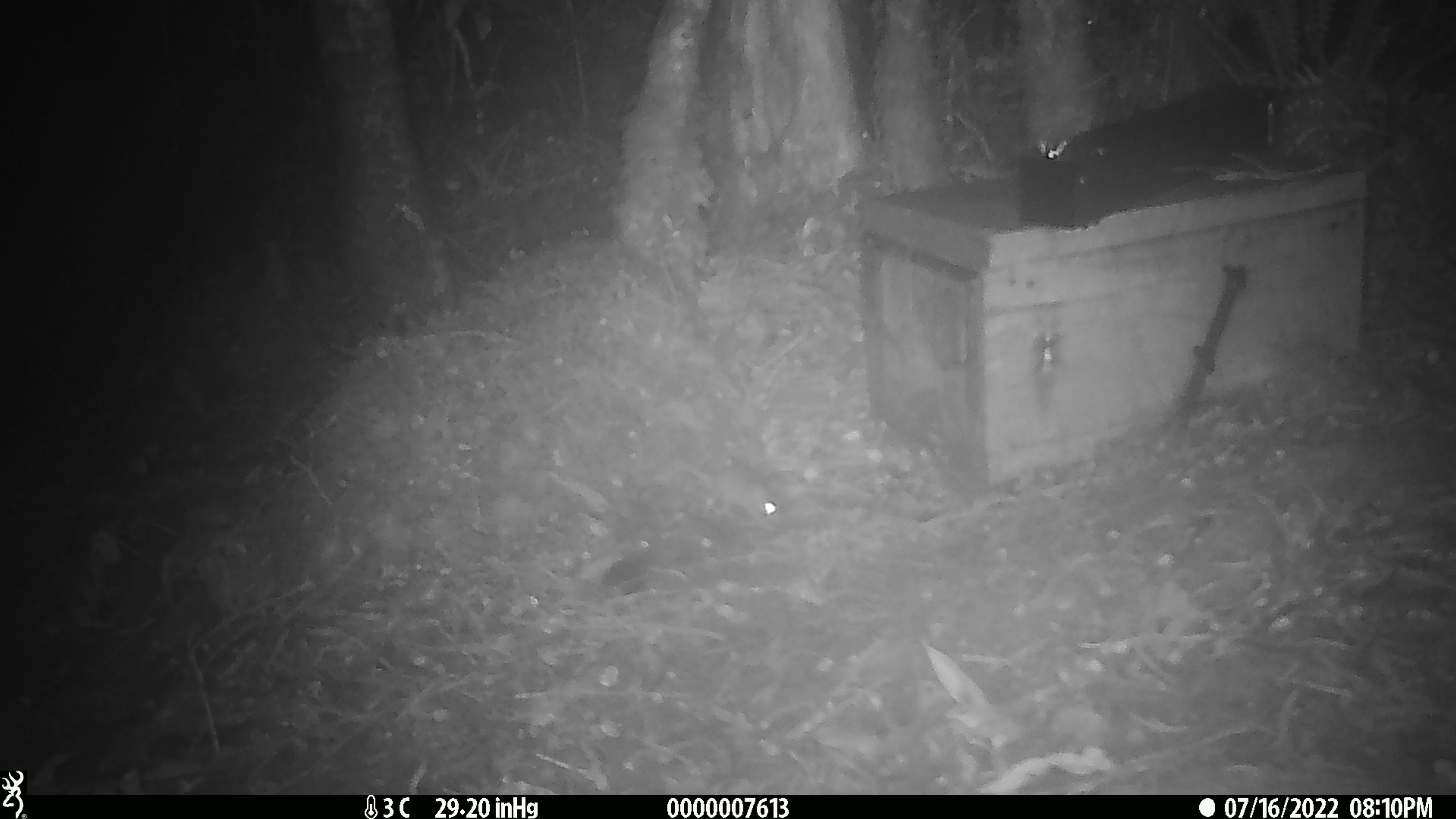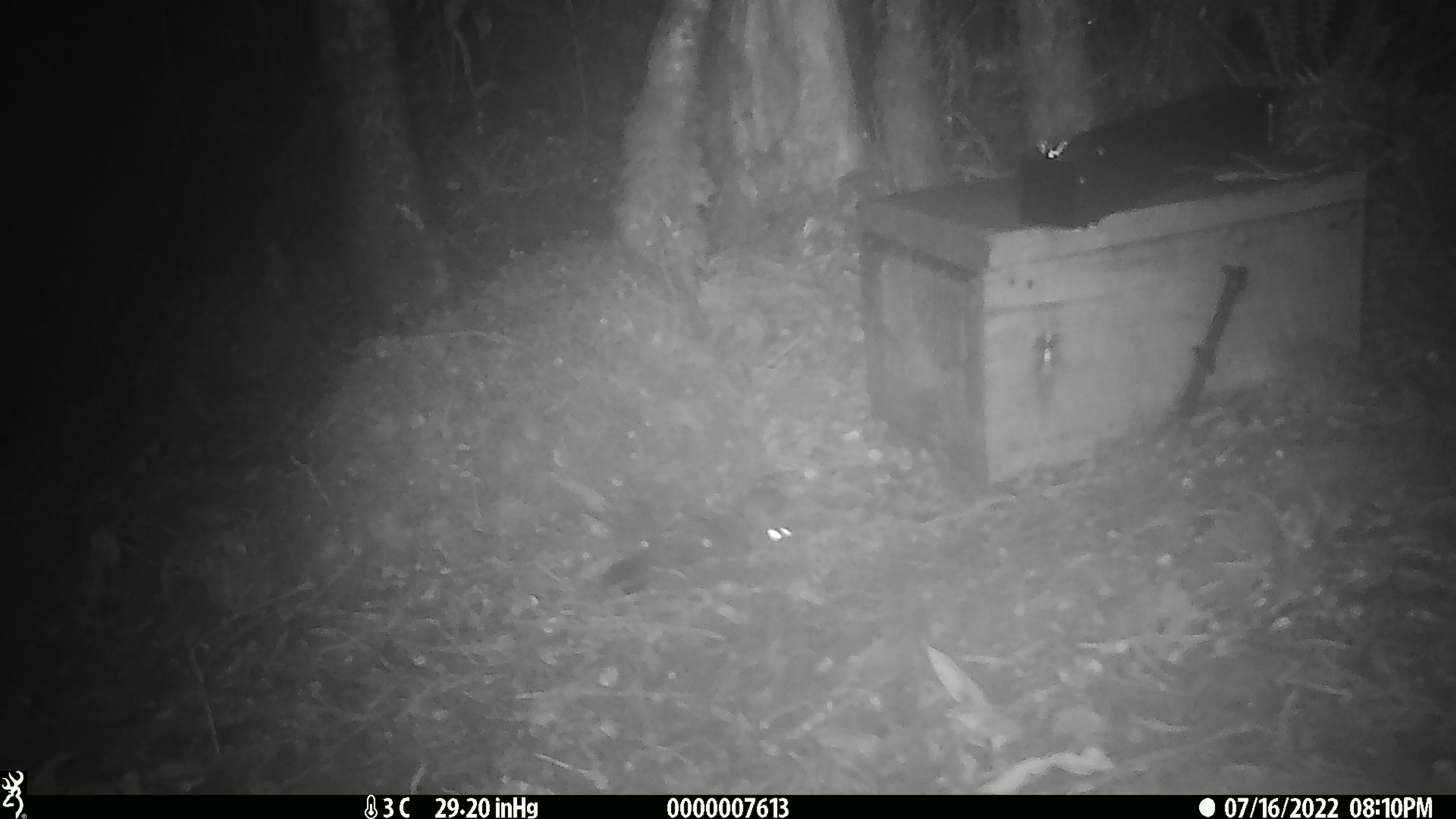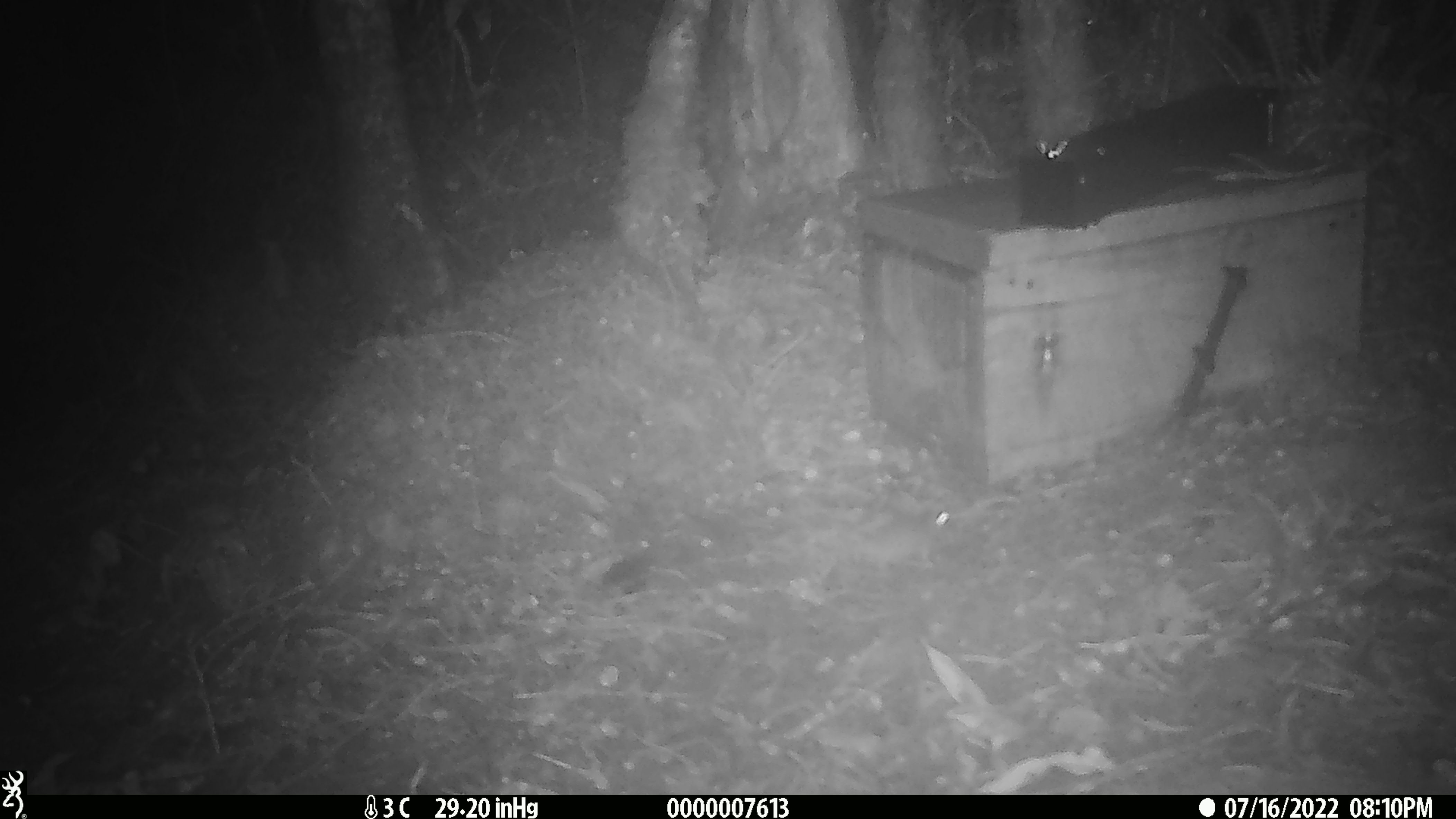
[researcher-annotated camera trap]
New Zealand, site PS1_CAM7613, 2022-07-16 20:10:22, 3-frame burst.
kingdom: Animalia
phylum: Chordata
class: Mammalia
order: Rodentia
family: Muridae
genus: Mus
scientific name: Mus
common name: mouse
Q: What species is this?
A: Mouse (Mus).